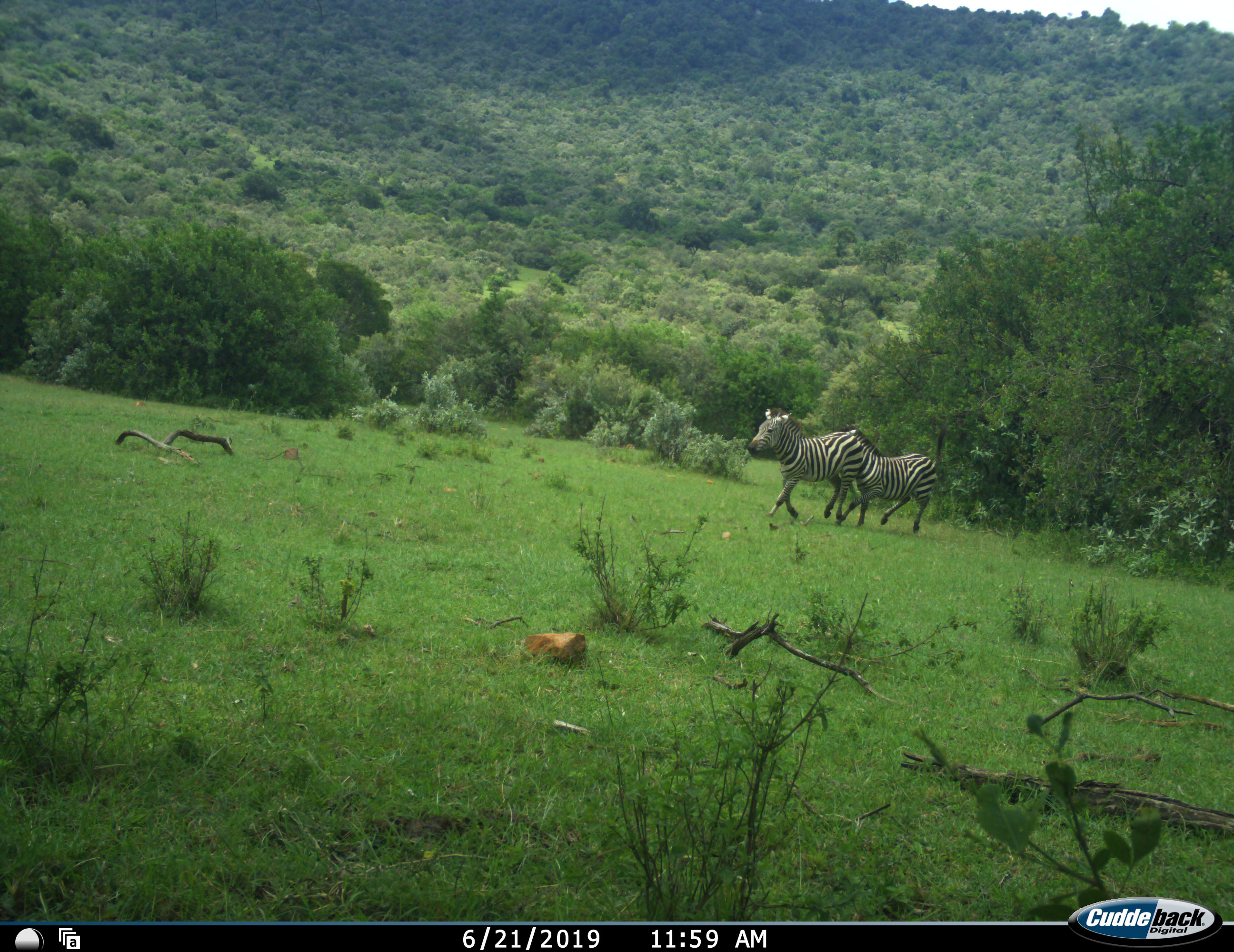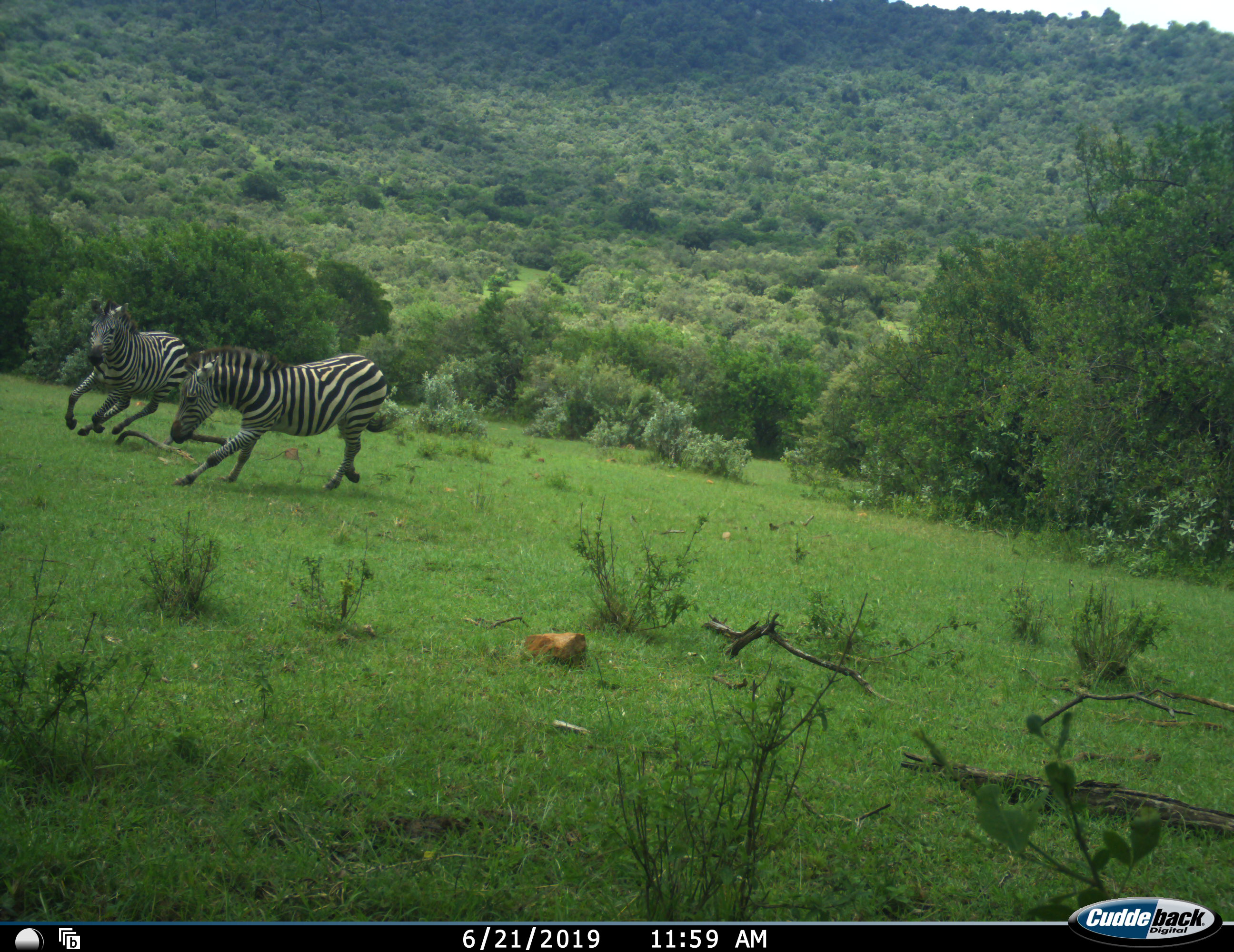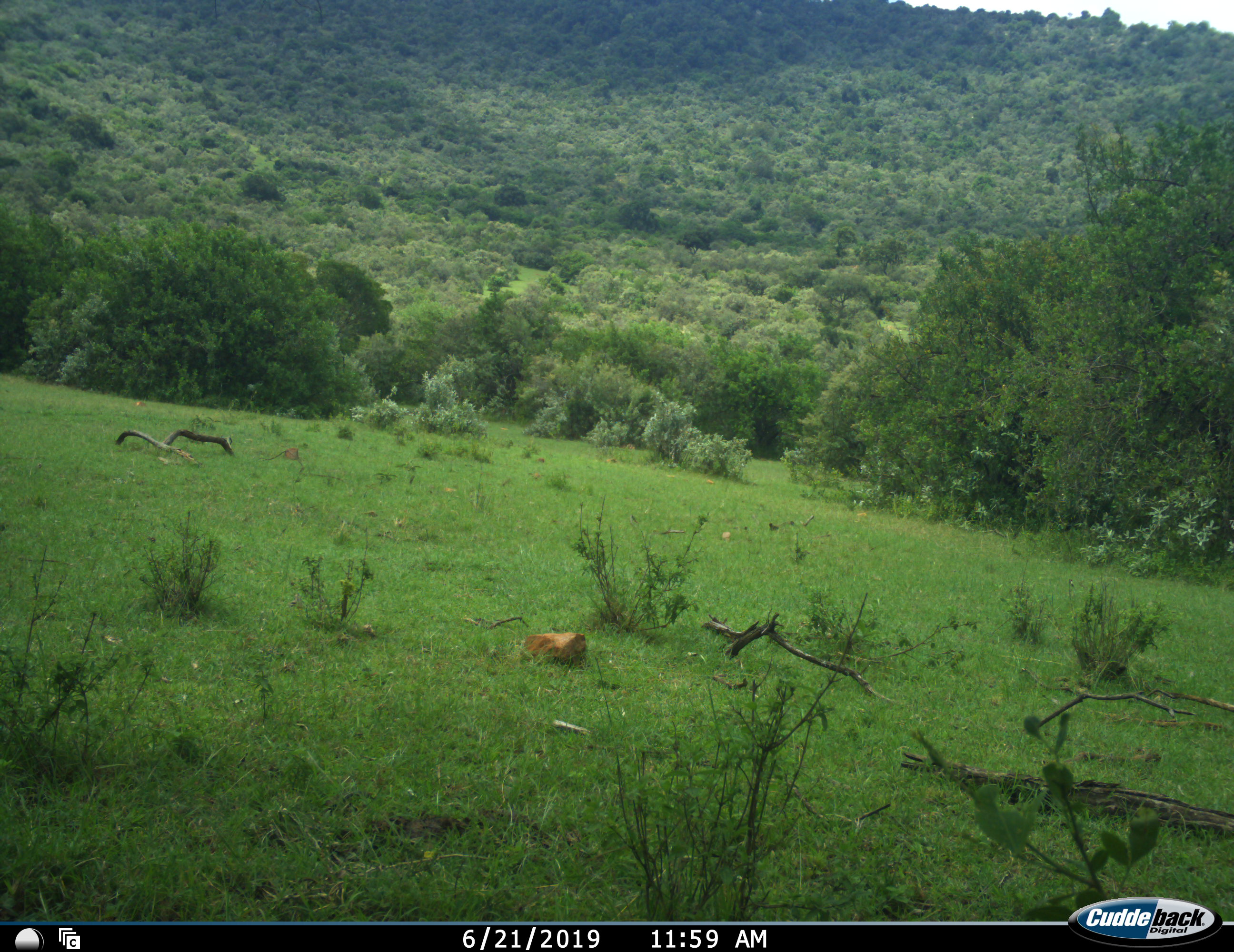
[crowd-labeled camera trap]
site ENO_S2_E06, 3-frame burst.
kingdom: Animalia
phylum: Chordata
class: Mammalia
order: Perissodactyla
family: Equidae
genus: Equus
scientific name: Equus quagga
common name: plains zebra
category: zebraplains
Zebraplains (plains zebra) (Equus quagga), count 2. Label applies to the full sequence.